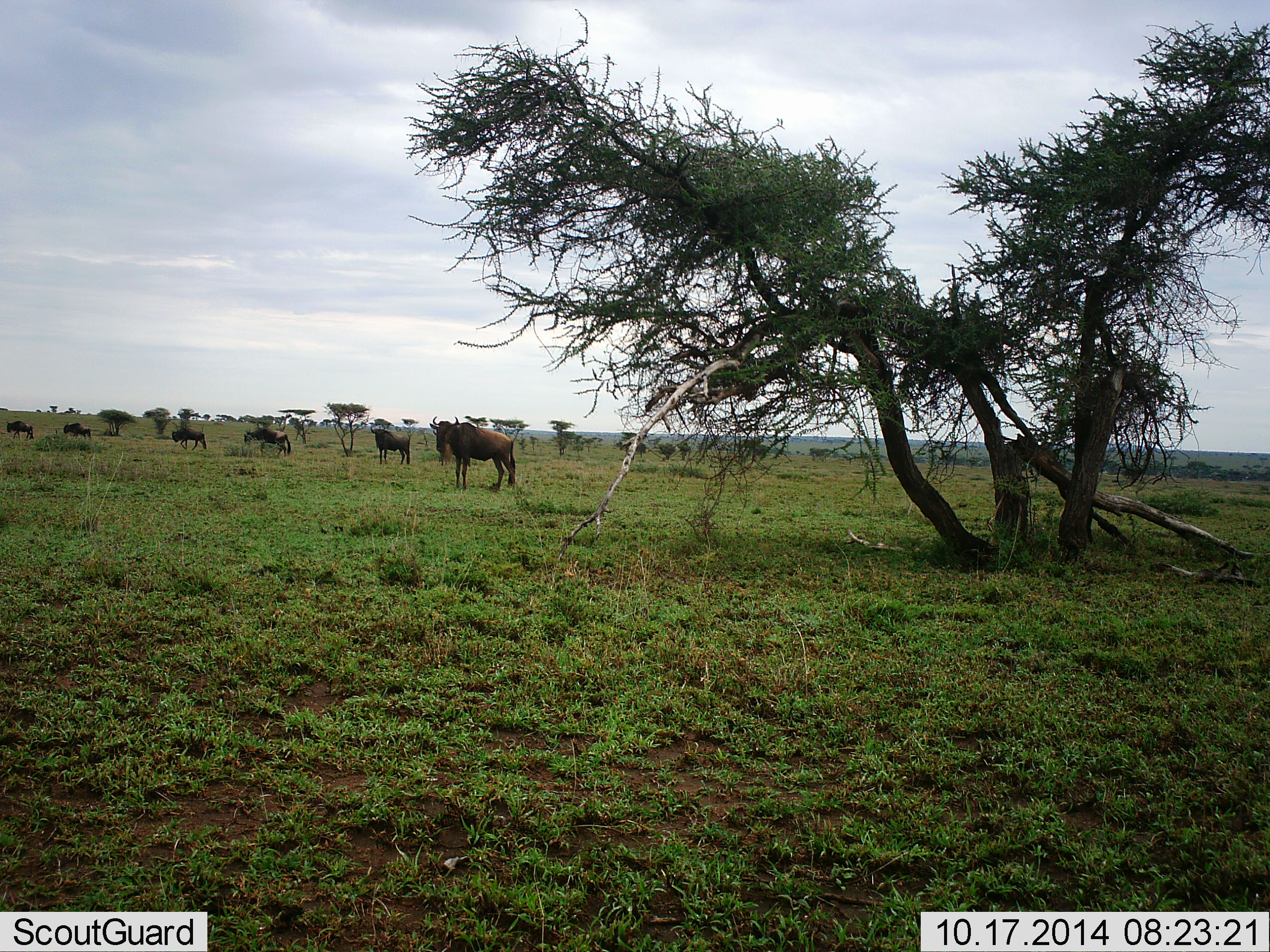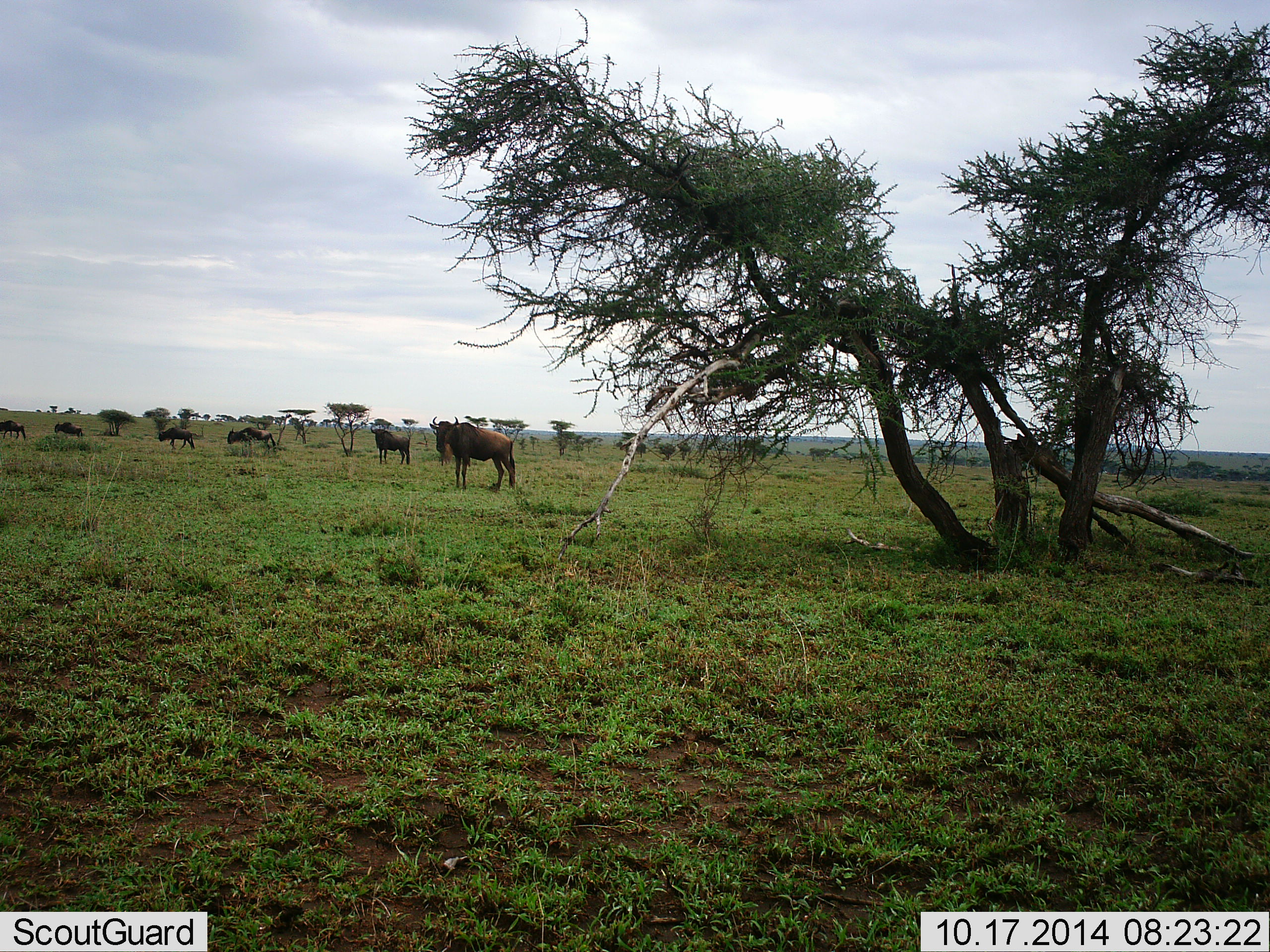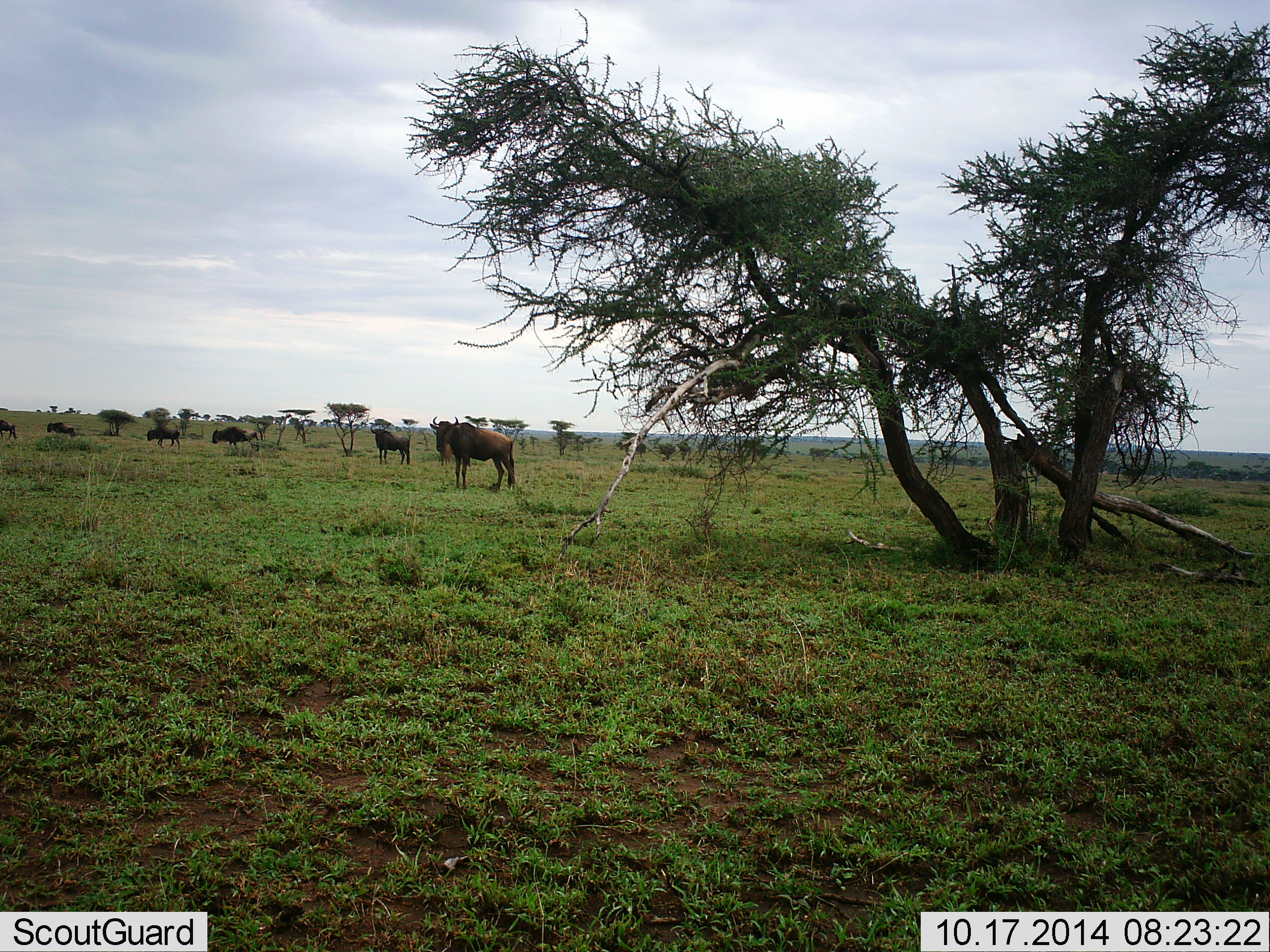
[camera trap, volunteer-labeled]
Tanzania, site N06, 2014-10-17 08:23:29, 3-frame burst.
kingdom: Animalia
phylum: Chordata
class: Mammalia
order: Artiodactyla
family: Bovidae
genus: Connochaetes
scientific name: Connochaetes taurinus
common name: blue wildebeest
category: wildebeest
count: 6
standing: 80%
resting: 10%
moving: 80%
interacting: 0%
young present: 0%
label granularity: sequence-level